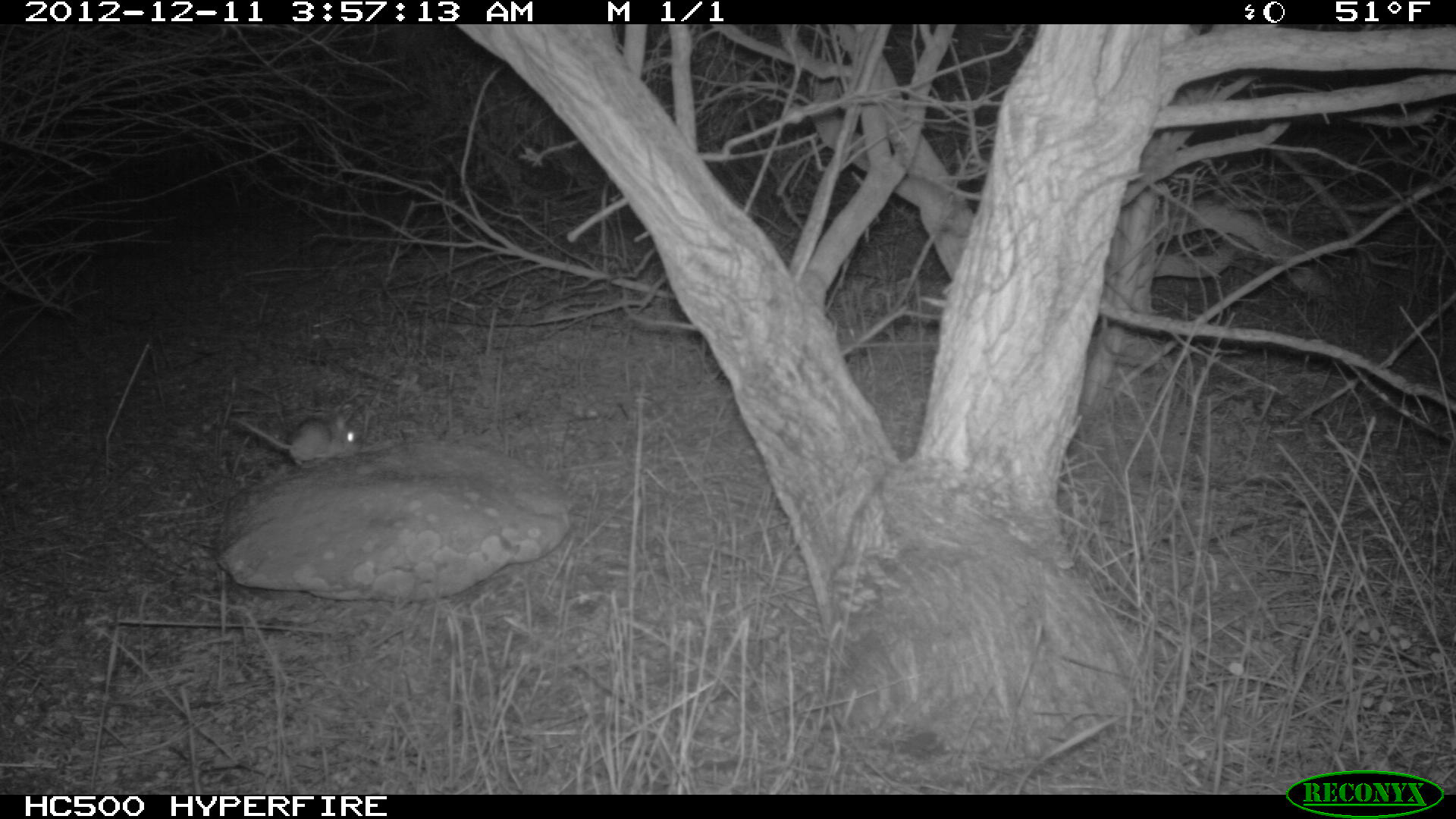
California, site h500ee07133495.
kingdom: Animalia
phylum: Chordata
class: Mammalia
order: Rodentia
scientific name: Rodentia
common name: rodent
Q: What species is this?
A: Rodent (Rodentia).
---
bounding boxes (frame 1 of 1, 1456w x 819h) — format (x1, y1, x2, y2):
rodent: (231, 415, 358, 468)